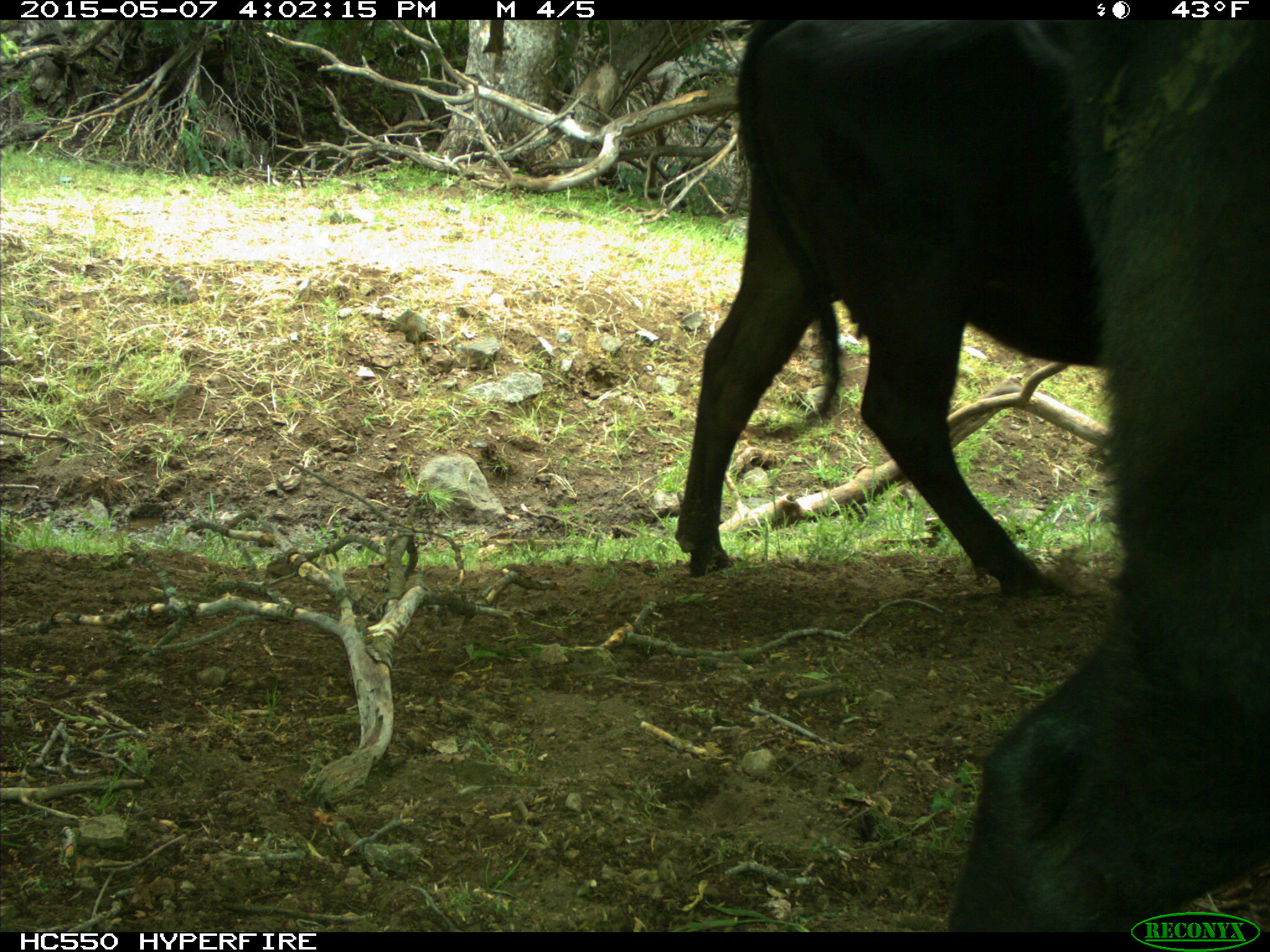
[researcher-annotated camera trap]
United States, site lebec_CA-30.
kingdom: Animalia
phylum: Chordata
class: Mammalia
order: Artiodactyla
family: Bovidae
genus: Bos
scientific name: Bos taurus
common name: domestic cow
Bos taurus (domestic cow).